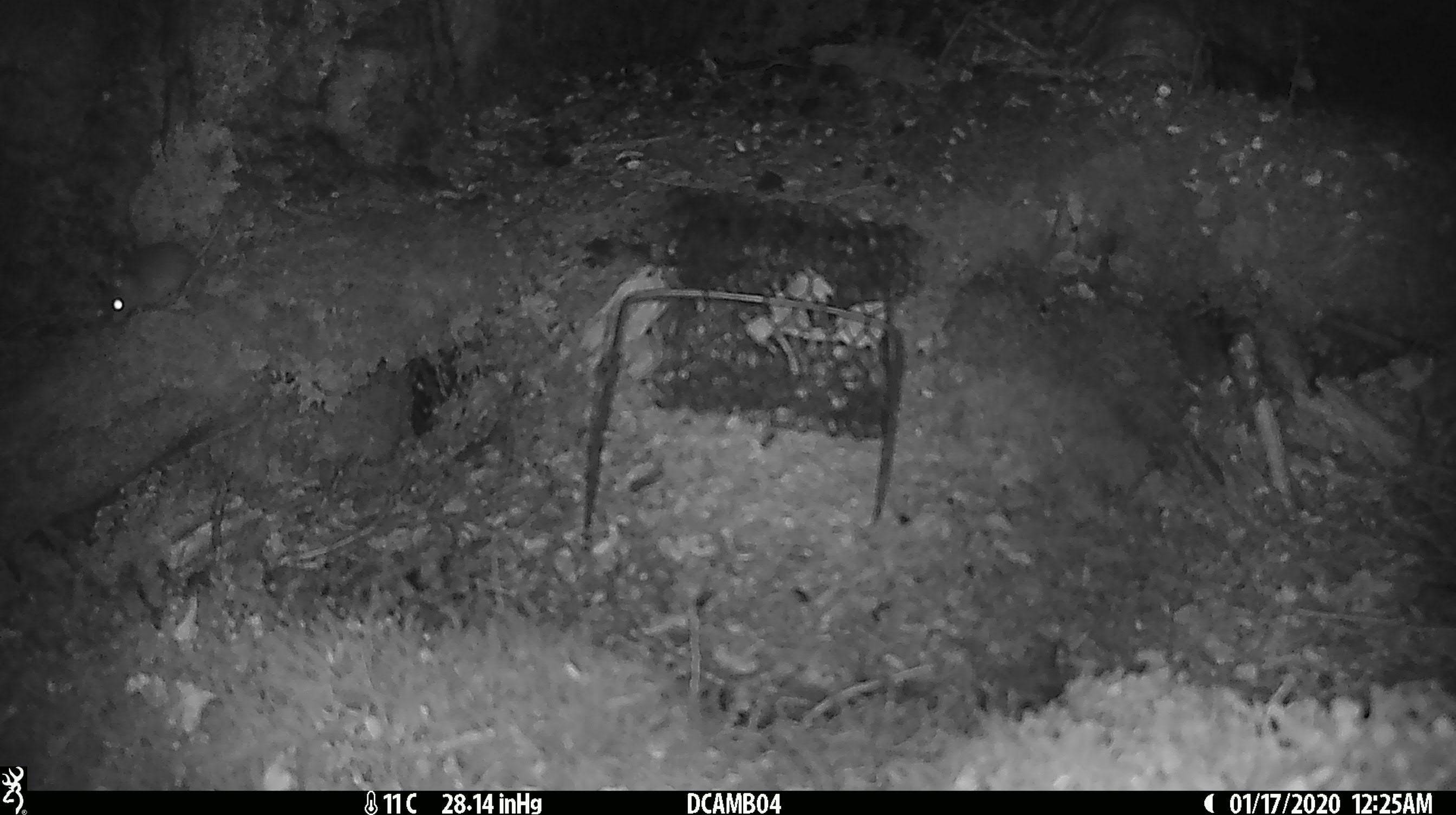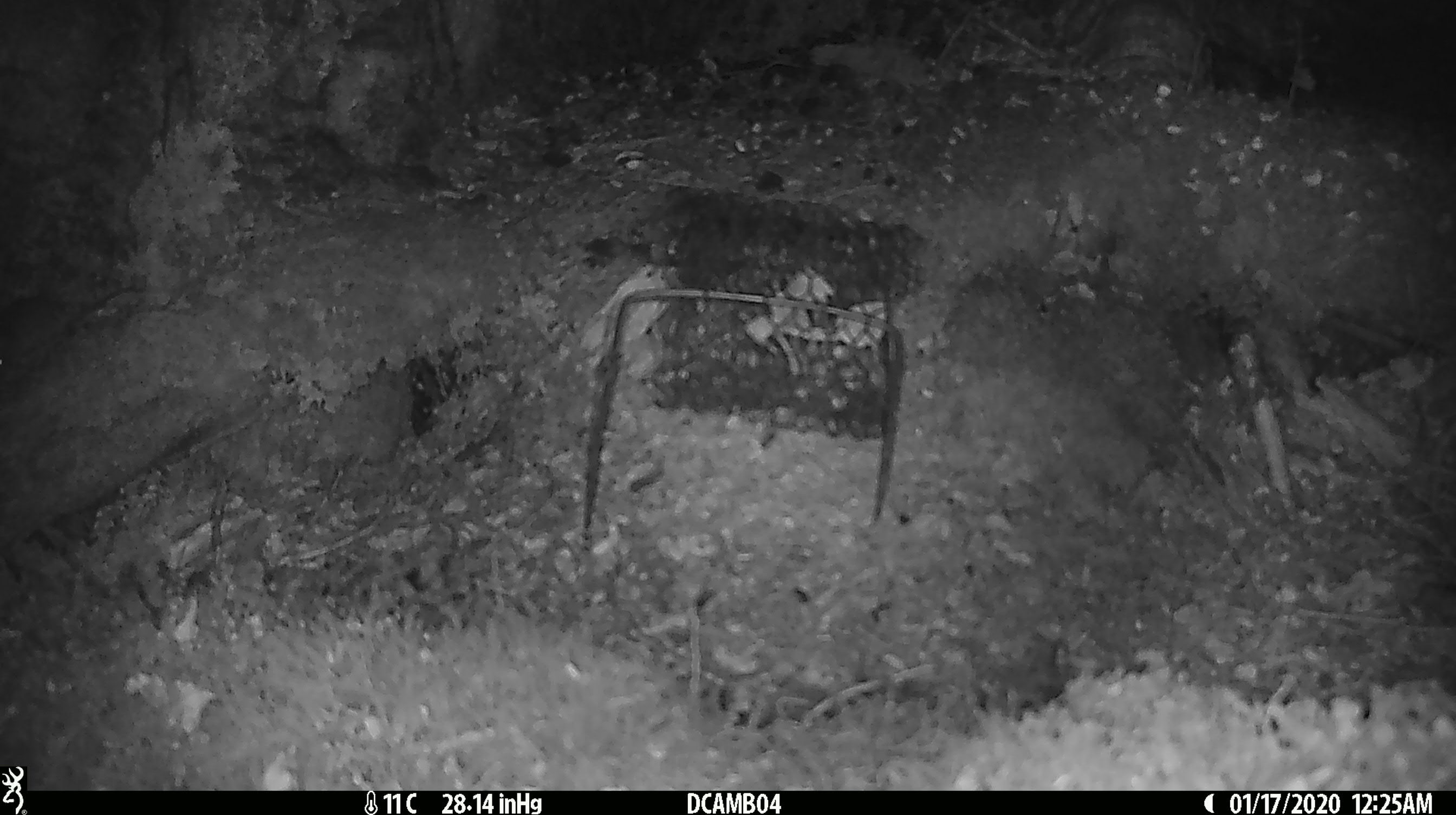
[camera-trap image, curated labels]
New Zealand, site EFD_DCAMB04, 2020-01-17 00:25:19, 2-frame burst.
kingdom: Animalia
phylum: Chordata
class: Mammalia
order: Rodentia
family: Muridae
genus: Mus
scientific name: Mus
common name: mouse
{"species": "mouse (Mus)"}